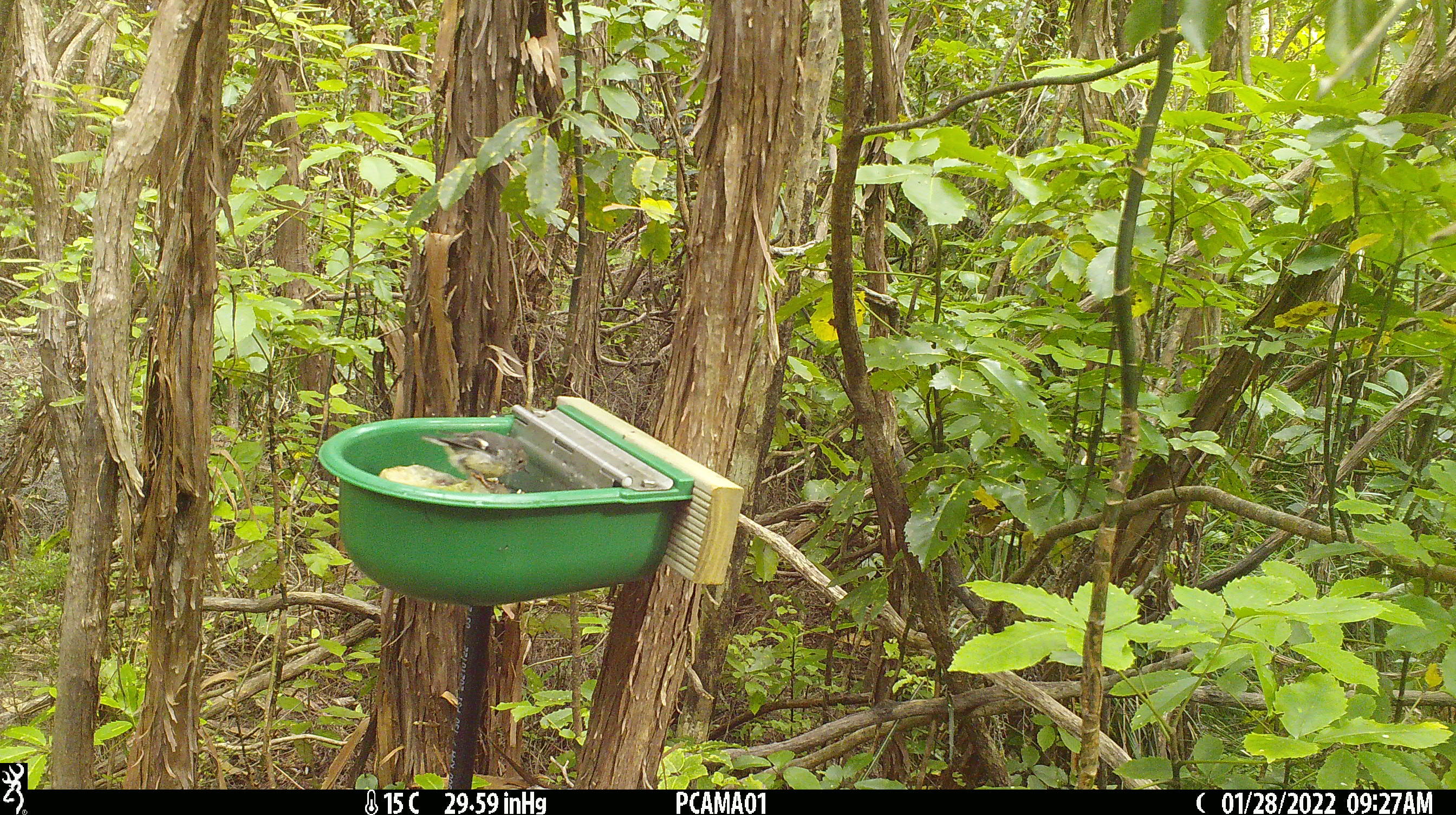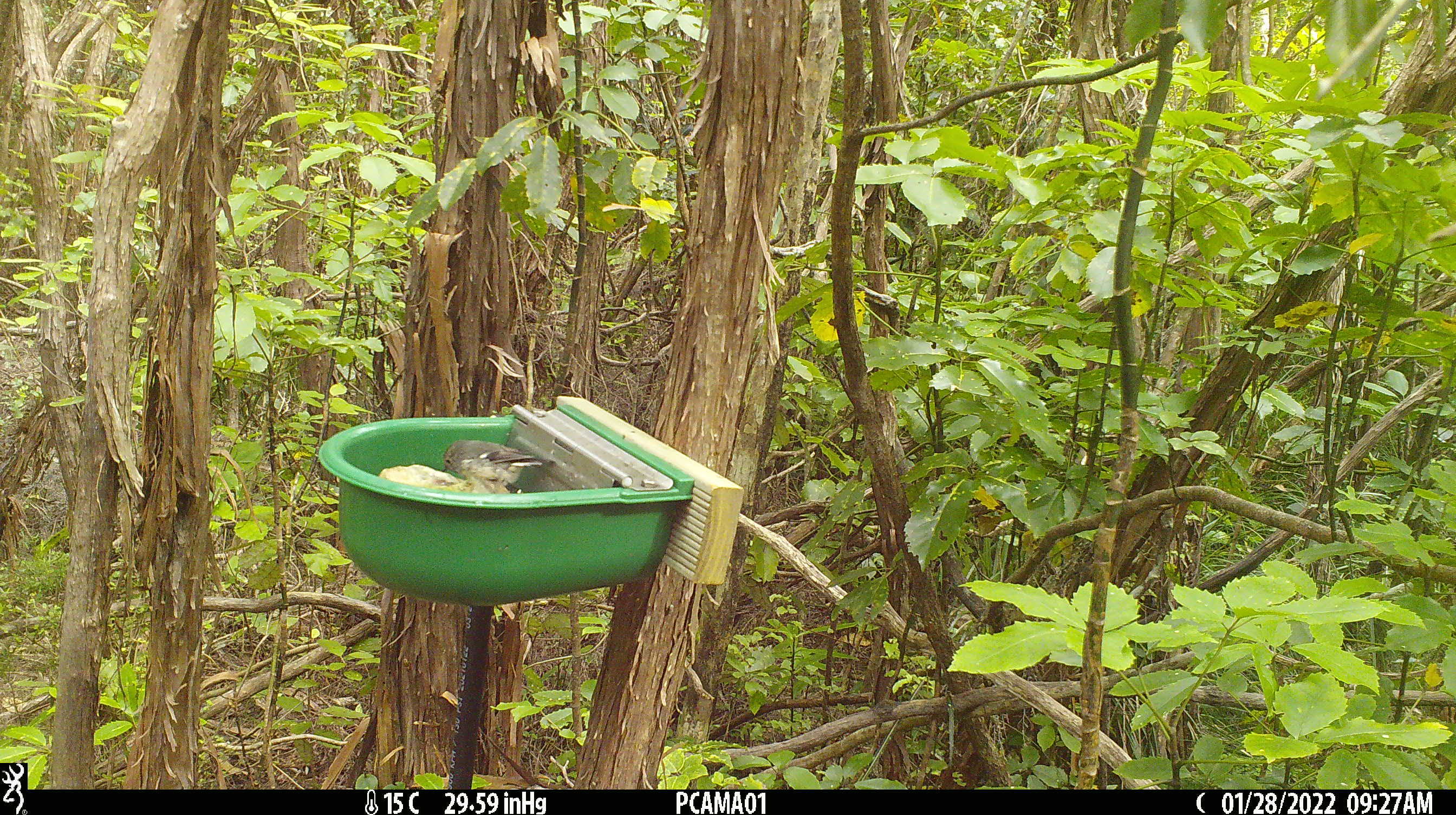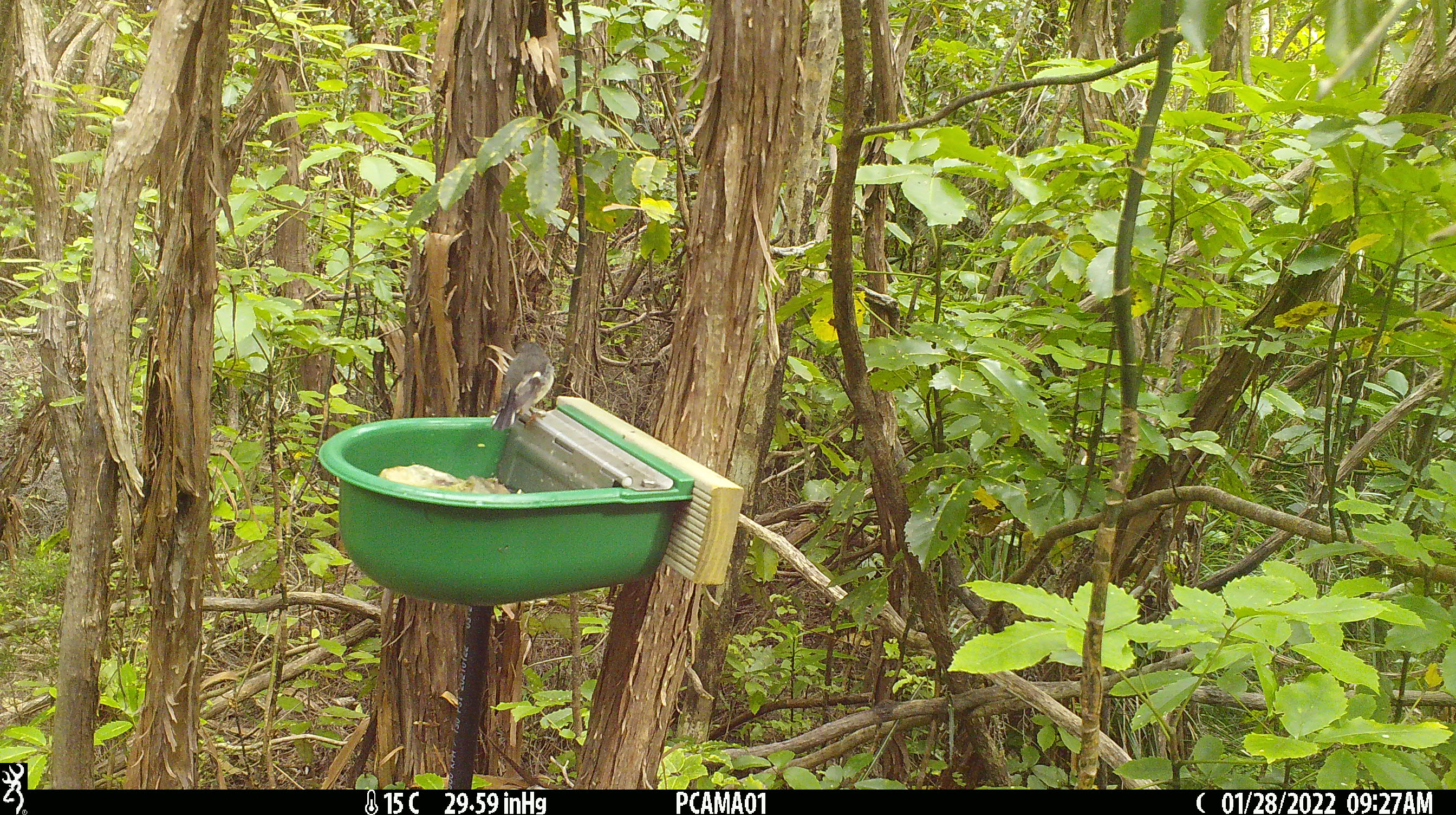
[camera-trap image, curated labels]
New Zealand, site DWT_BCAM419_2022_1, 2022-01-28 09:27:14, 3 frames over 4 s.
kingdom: Animalia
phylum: Chordata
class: Aves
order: Passeriformes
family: Petroicidae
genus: Petroica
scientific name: Petroica macrocephala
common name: tomtit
Tomtit (Petroica macrocephala).